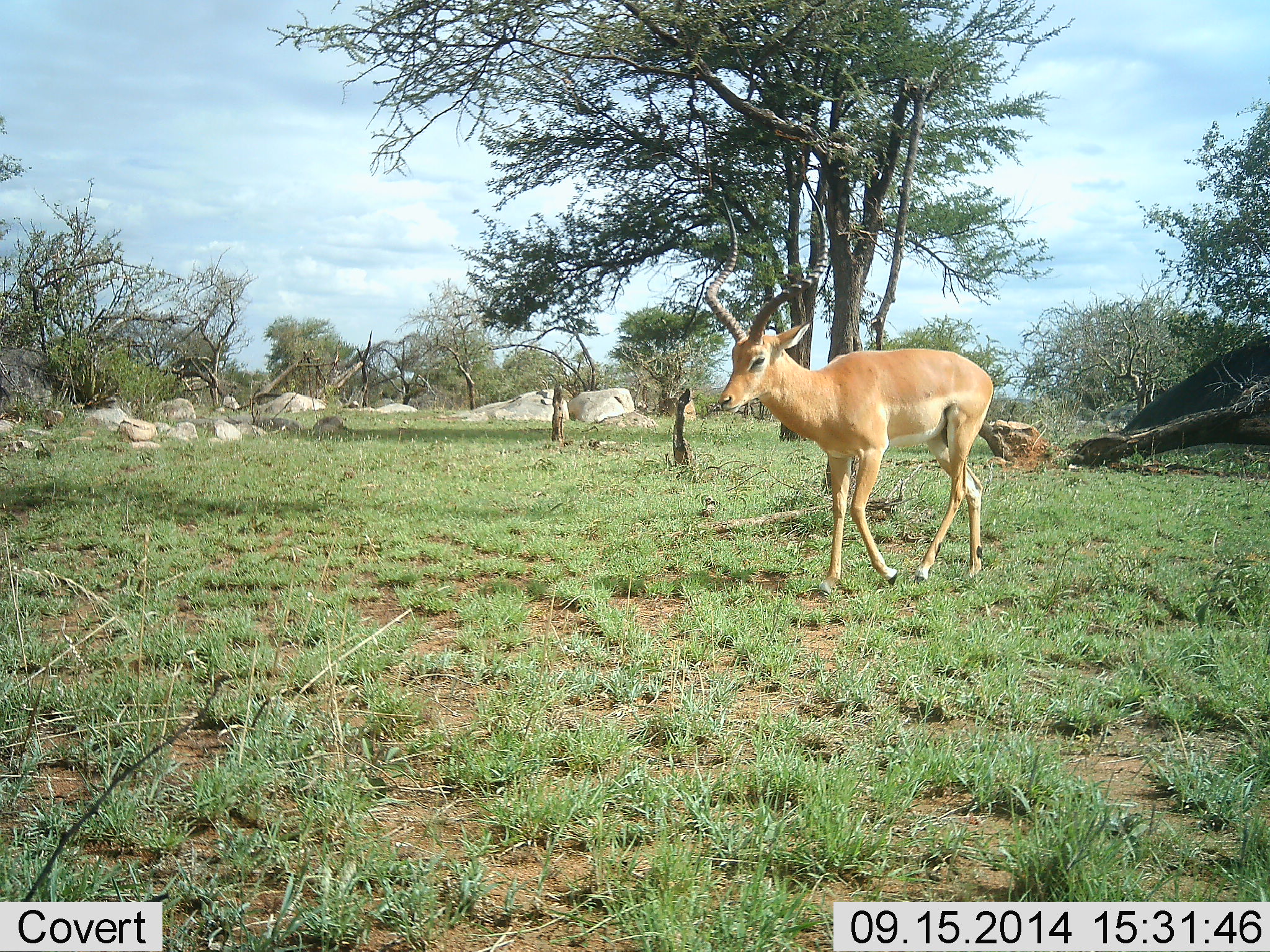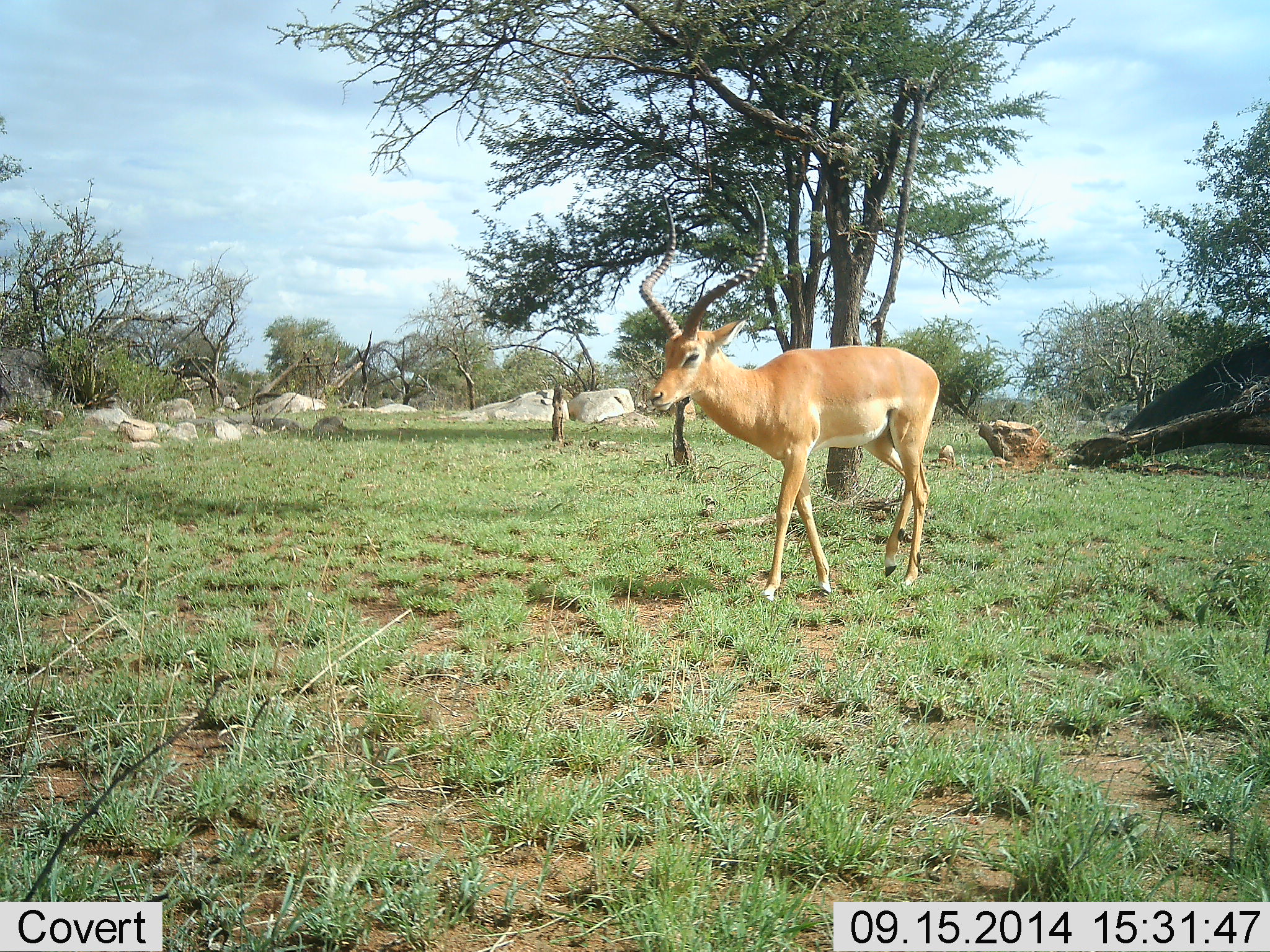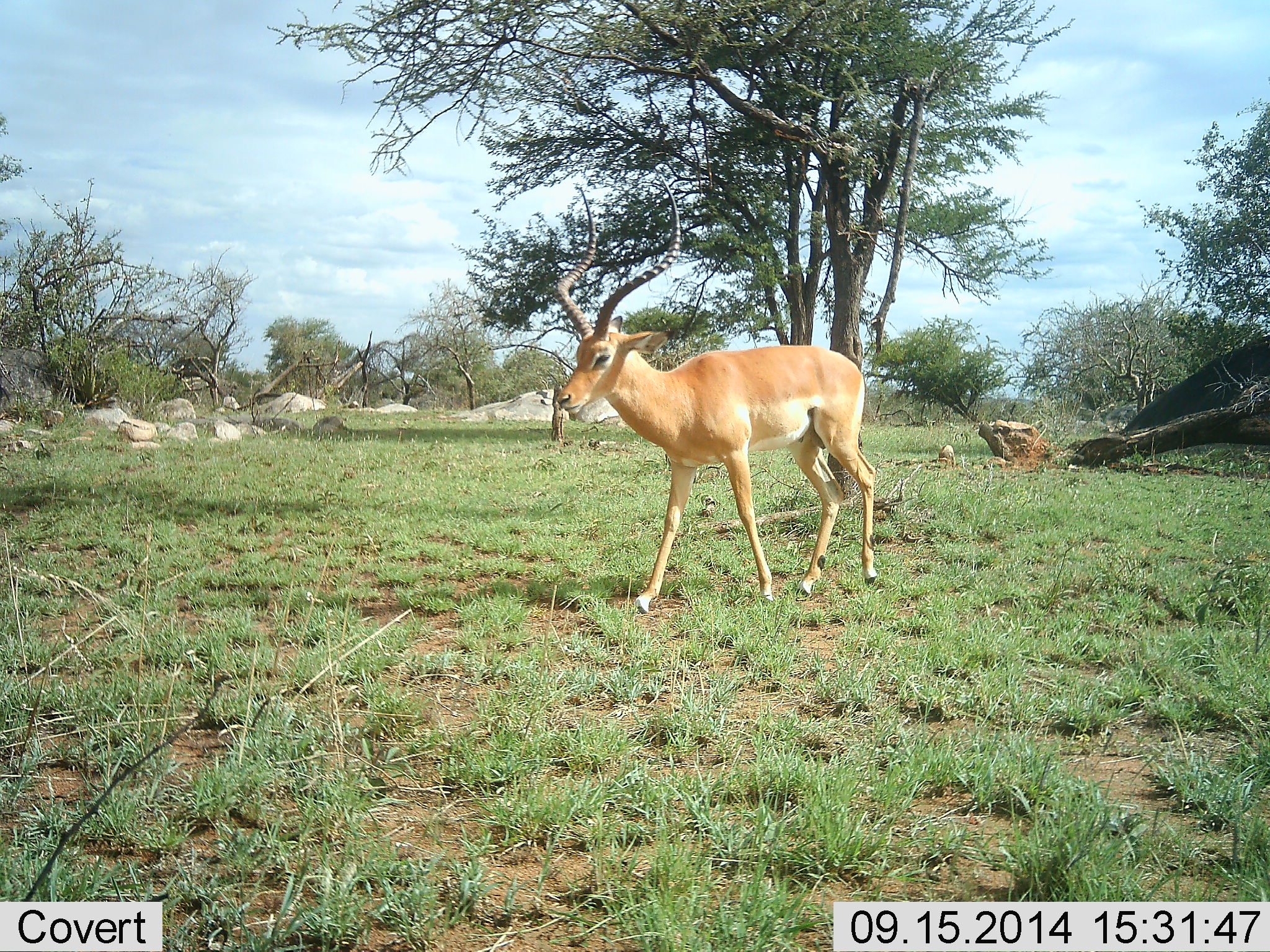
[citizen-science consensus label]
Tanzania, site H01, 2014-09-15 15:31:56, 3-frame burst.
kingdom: Animalia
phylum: Chordata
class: Mammalia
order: Artiodactyla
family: Bovidae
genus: Aepyceros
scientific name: Aepyceros melampus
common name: impala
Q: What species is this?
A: Impala (Aepyceros melampus).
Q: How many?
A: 1.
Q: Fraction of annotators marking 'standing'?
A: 20%.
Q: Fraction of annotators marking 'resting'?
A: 0%.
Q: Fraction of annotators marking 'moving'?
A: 90%.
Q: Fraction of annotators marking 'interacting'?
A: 0%.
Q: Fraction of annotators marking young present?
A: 0%.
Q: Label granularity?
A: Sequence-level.